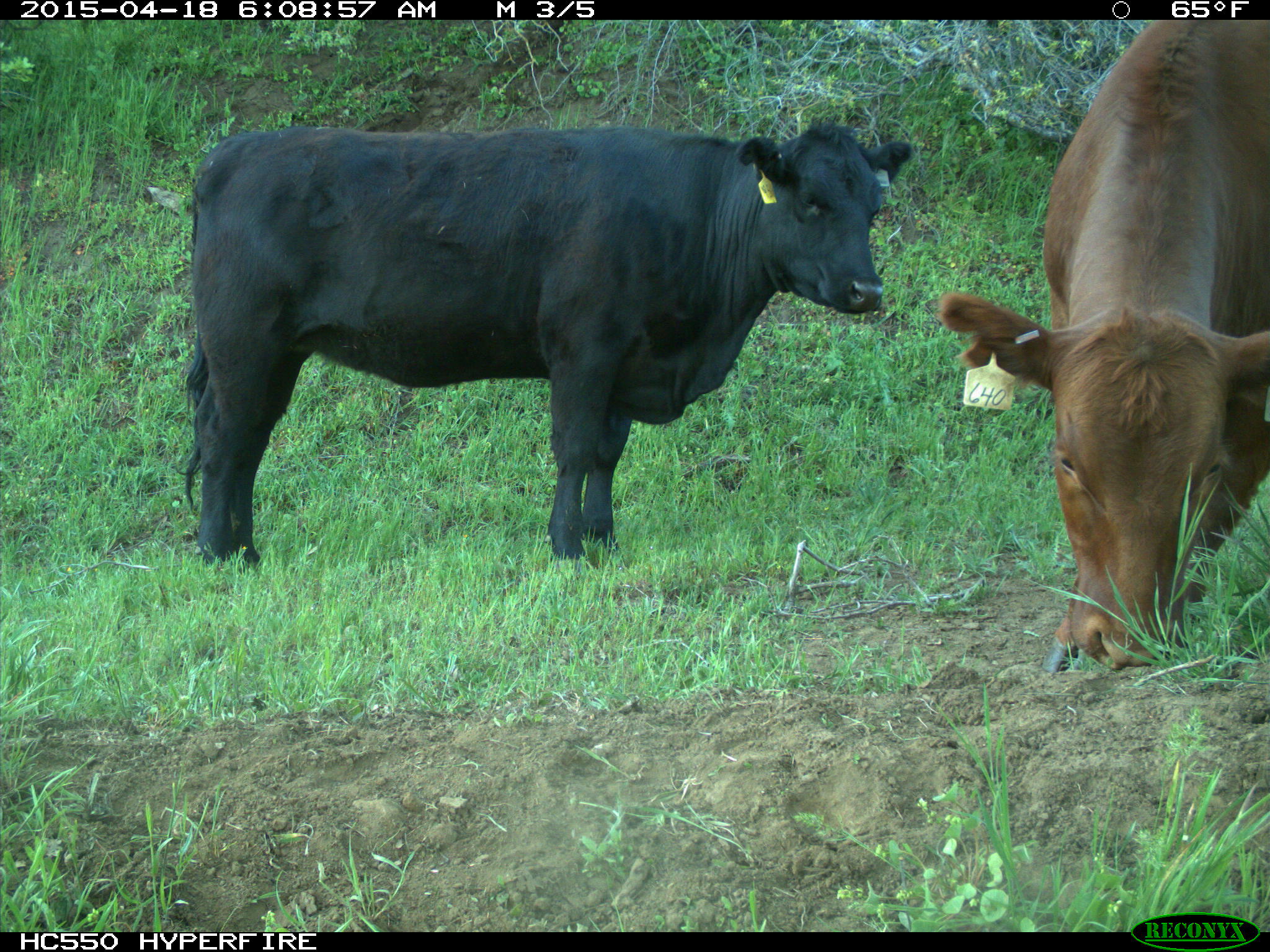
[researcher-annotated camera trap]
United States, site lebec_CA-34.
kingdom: Animalia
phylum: Chordata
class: Mammalia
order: Artiodactyla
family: Bovidae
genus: Bos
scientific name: Bos taurus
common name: domestic cow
Bos taurus (domestic cow).